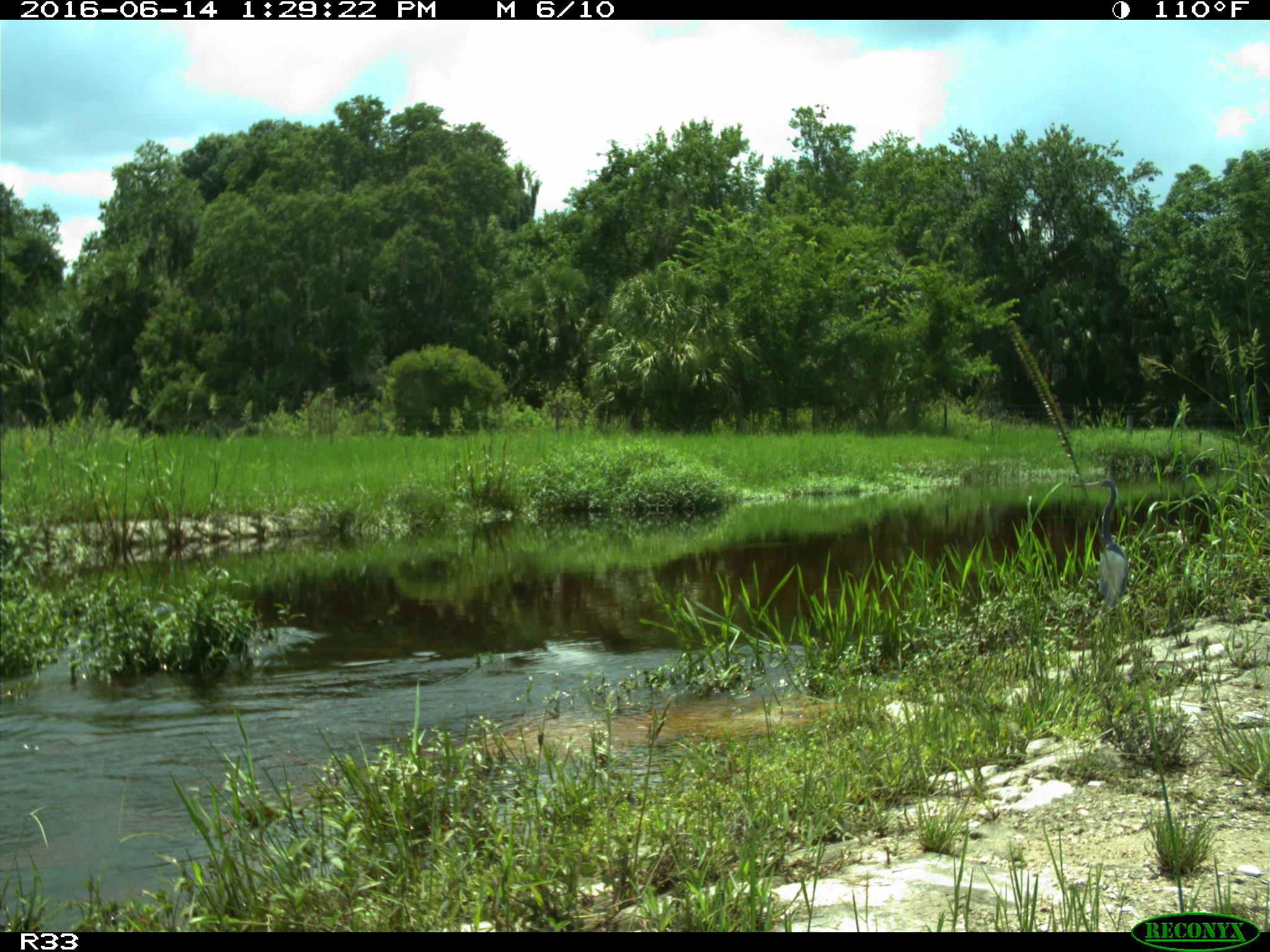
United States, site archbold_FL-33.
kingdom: Animalia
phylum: Chordata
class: Aves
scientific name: Aves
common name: birds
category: unidentified bird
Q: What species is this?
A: Unidentified bird (birds) (Aves).